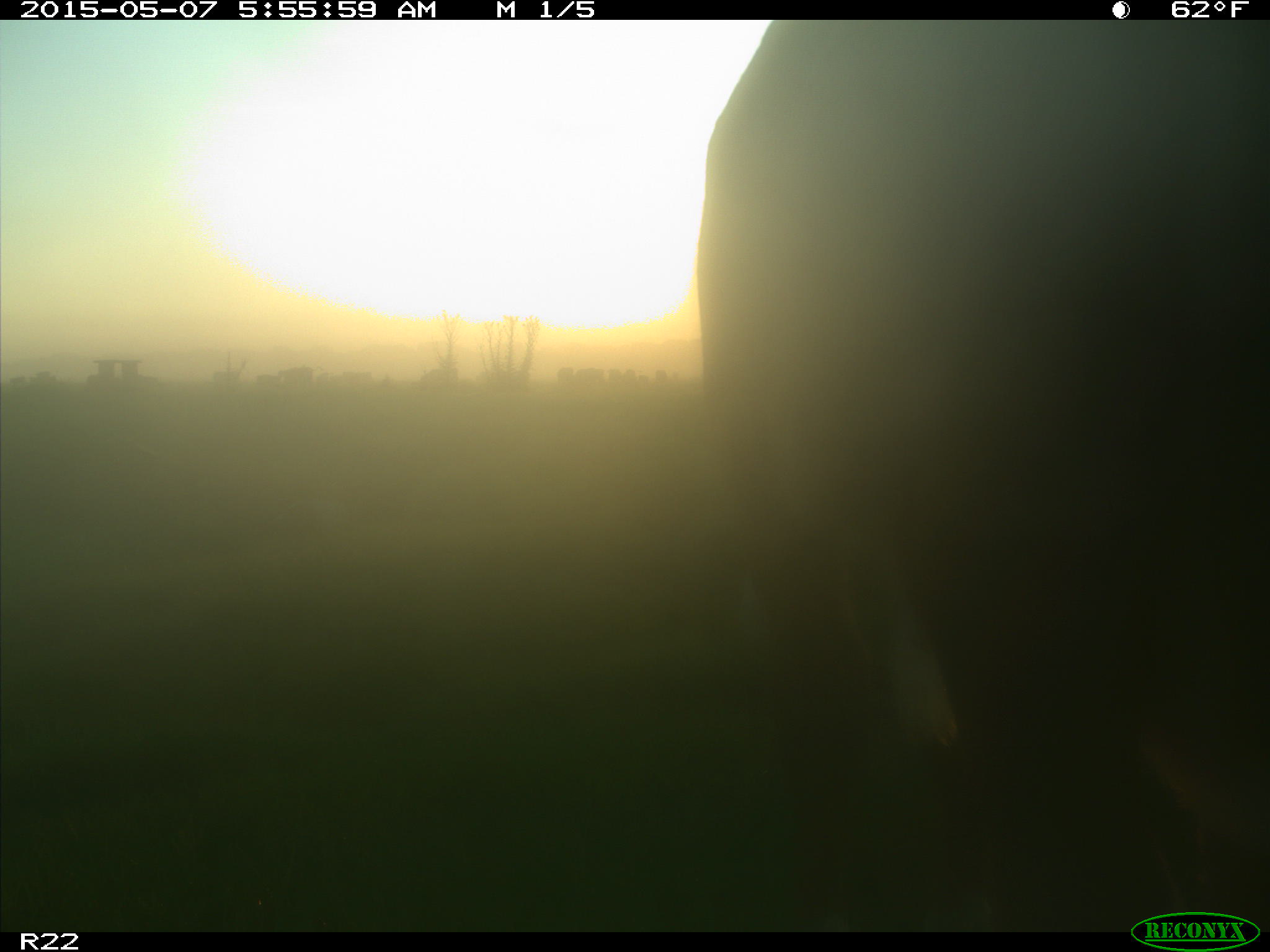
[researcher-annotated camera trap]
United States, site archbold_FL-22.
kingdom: Animalia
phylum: Chordata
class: Mammalia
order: Artiodactyla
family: Bovidae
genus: Bos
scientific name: Bos taurus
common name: domestic cow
Bos taurus (domestic cow).